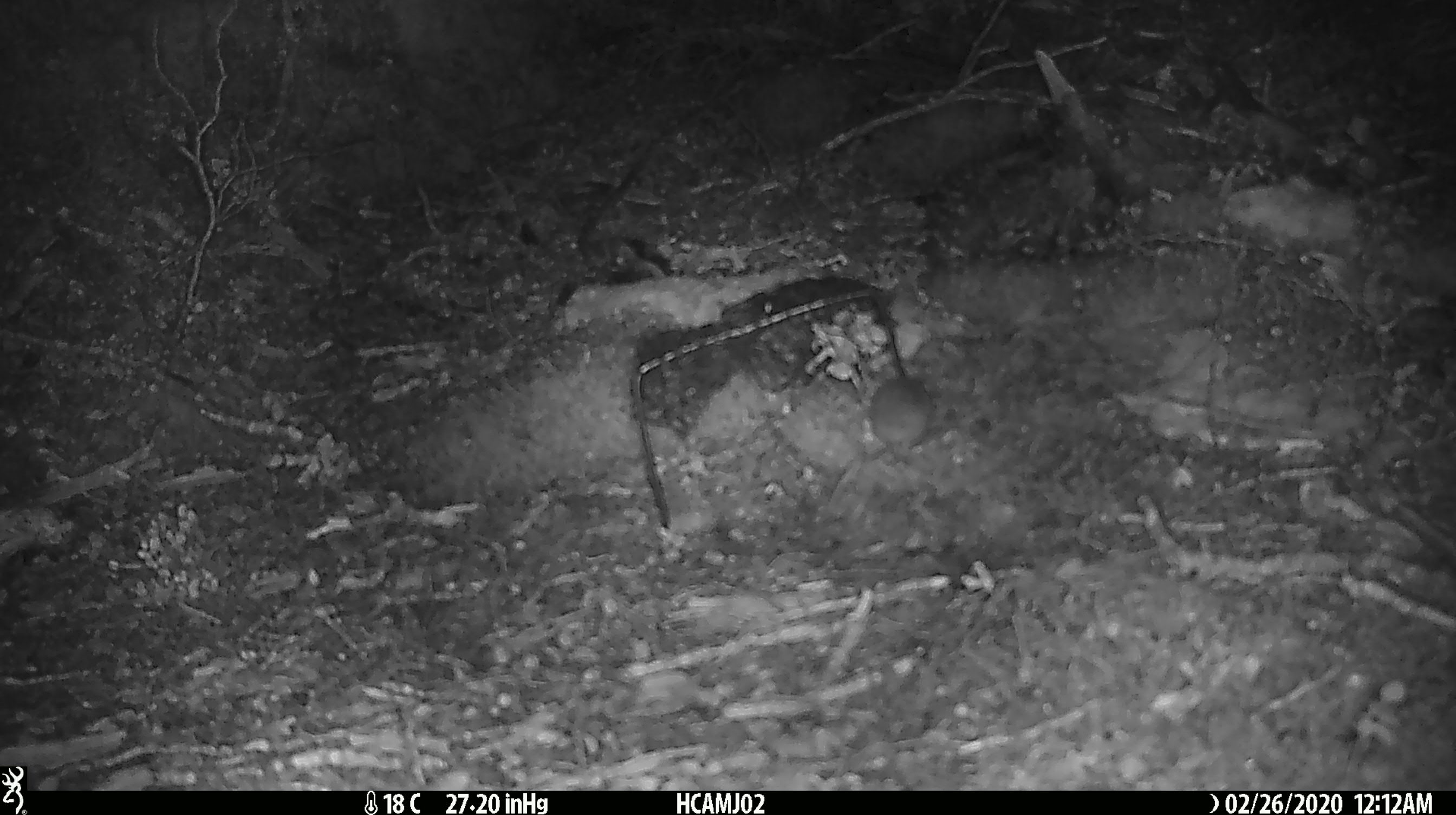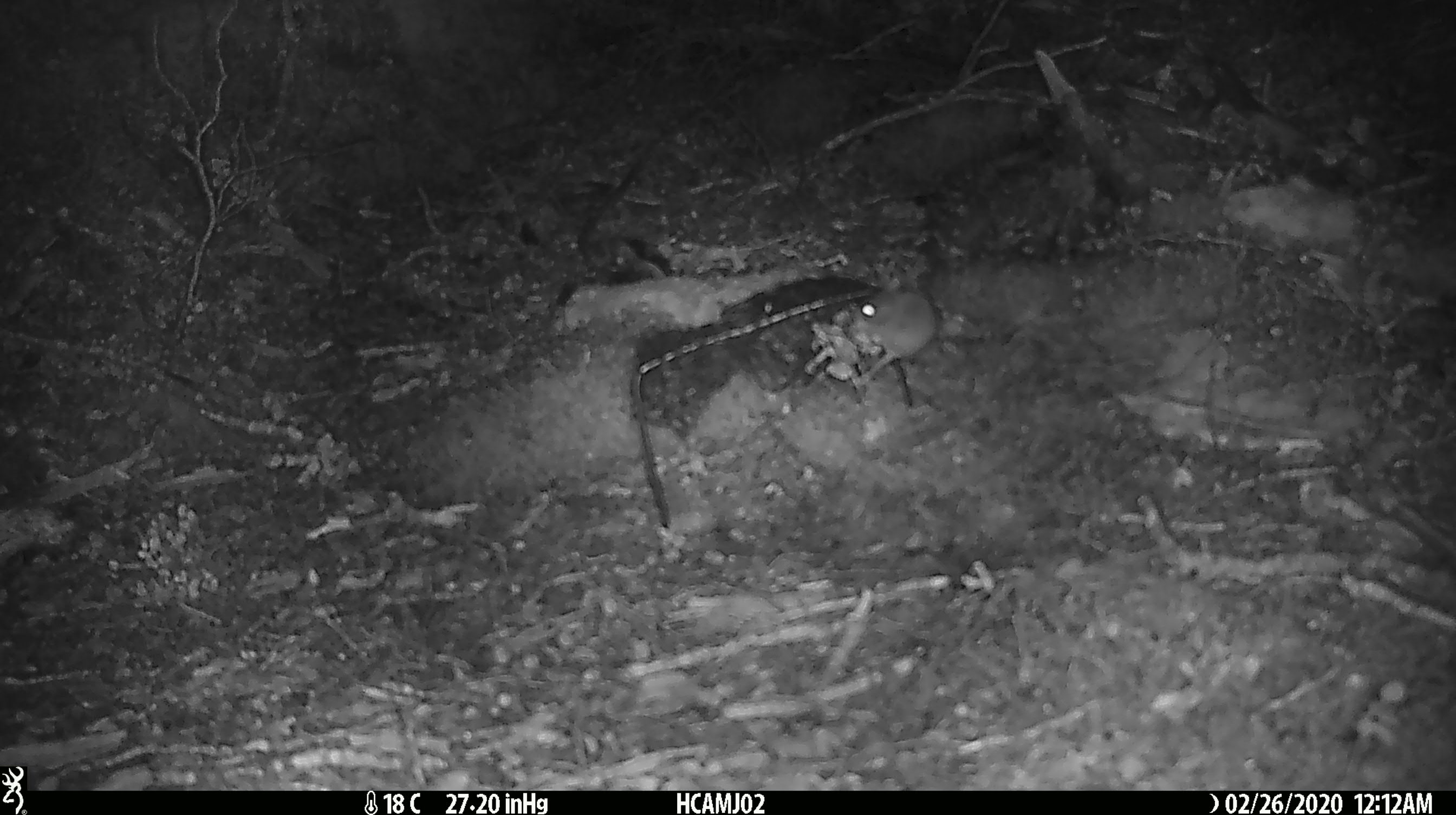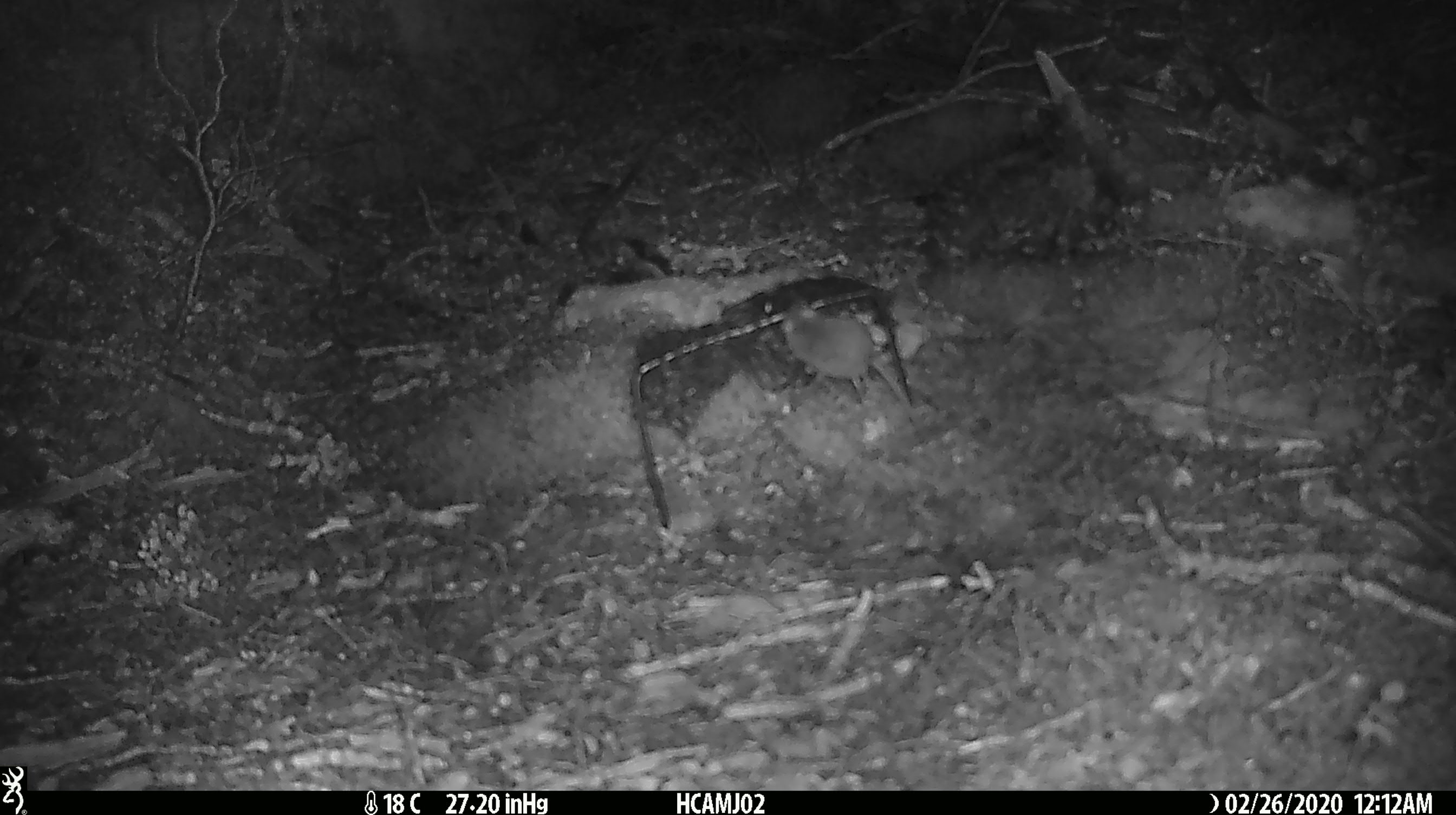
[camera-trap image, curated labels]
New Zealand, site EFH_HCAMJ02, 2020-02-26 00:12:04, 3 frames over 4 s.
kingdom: Animalia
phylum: Chordata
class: Mammalia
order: Rodentia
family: Muridae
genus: Mus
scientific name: Mus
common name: mouse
Mouse (Mus).